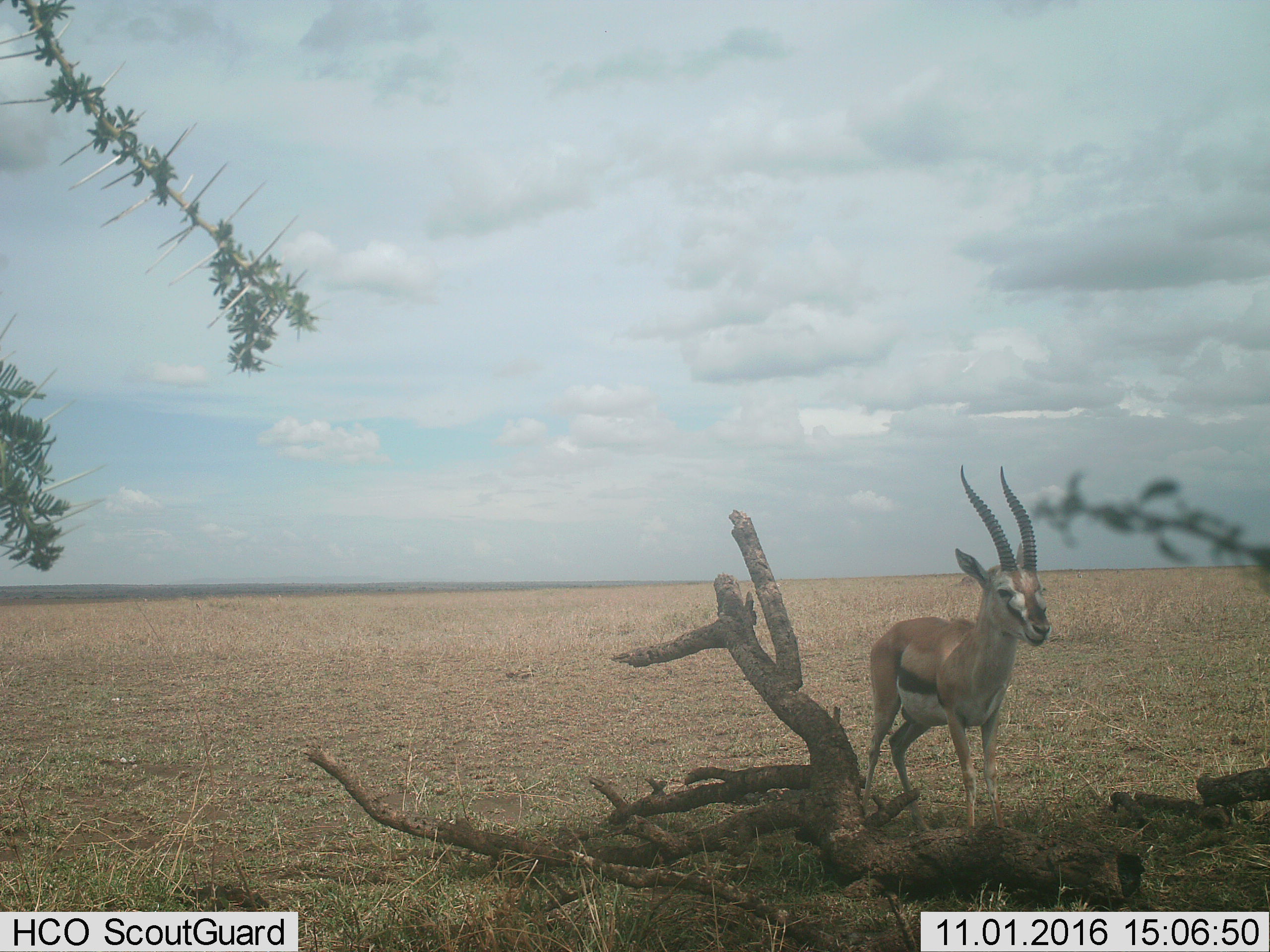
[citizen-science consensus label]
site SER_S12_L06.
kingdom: Animalia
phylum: Chordata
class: Mammalia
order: Artiodactyla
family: Bovidae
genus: Eudorcas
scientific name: Eudorcas thomsonii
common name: thomson's gazelle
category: gazellethomsons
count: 1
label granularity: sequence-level